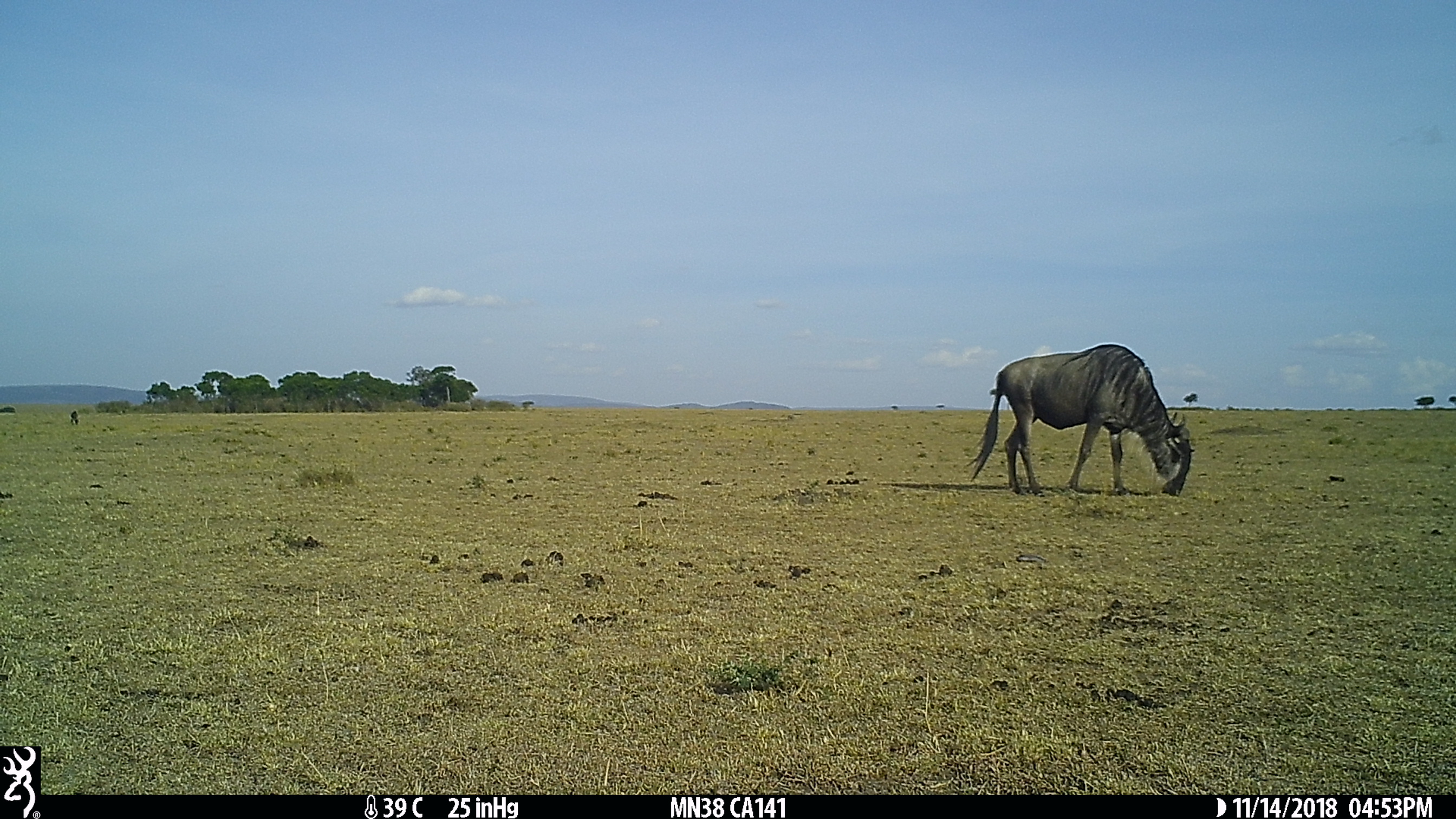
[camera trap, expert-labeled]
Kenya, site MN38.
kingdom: Animalia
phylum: Chordata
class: Mammalia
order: Artiodactyla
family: Bovidae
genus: Connochaetes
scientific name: Connochaetes taurinus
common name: blue wildebeest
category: wildebeest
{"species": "wildebeest (blue wildebeest) (Connochaetes taurinus)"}